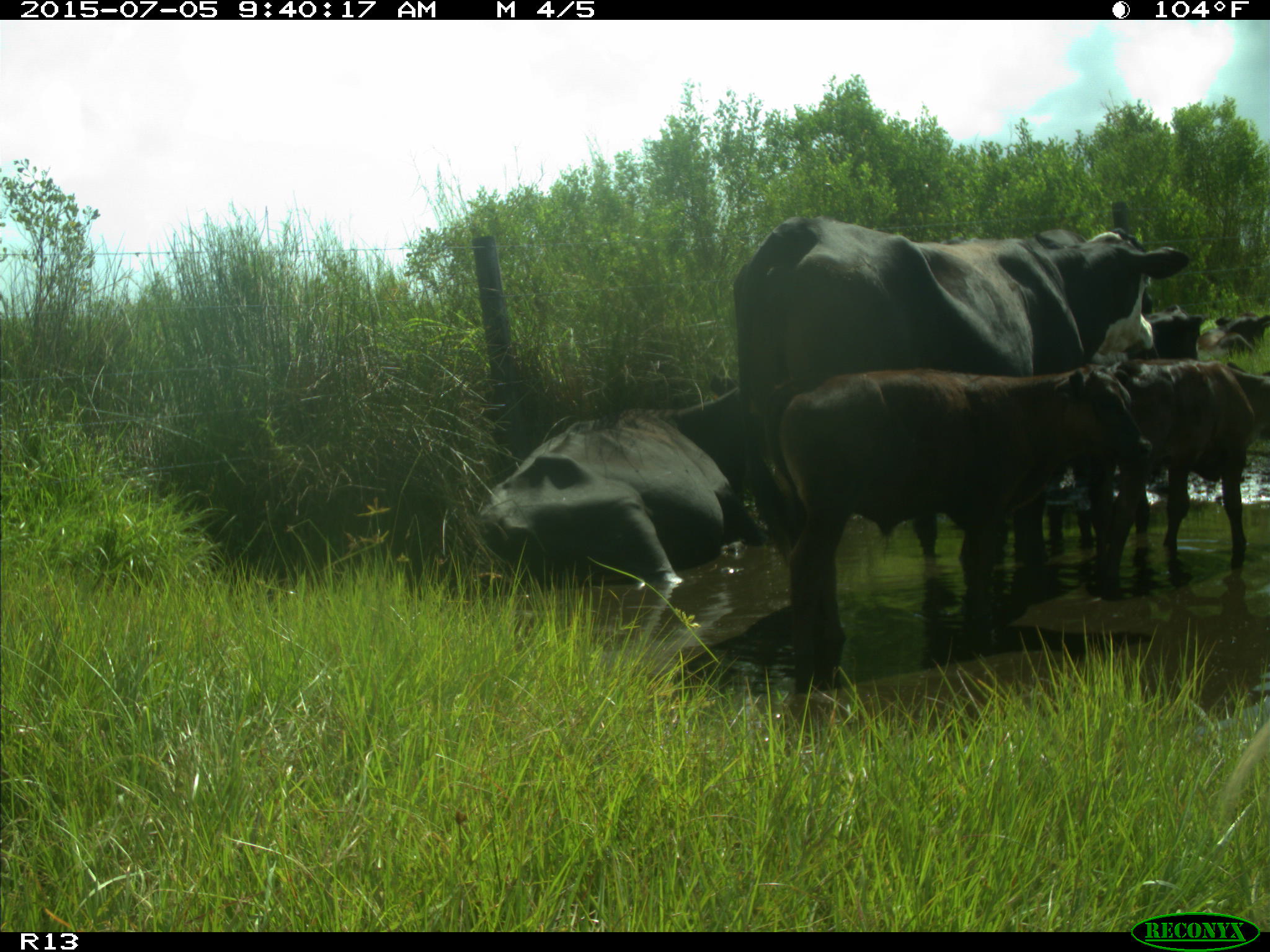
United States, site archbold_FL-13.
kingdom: Animalia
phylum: Chordata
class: Mammalia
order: Artiodactyla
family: Bovidae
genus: Bos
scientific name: Bos taurus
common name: domestic cow